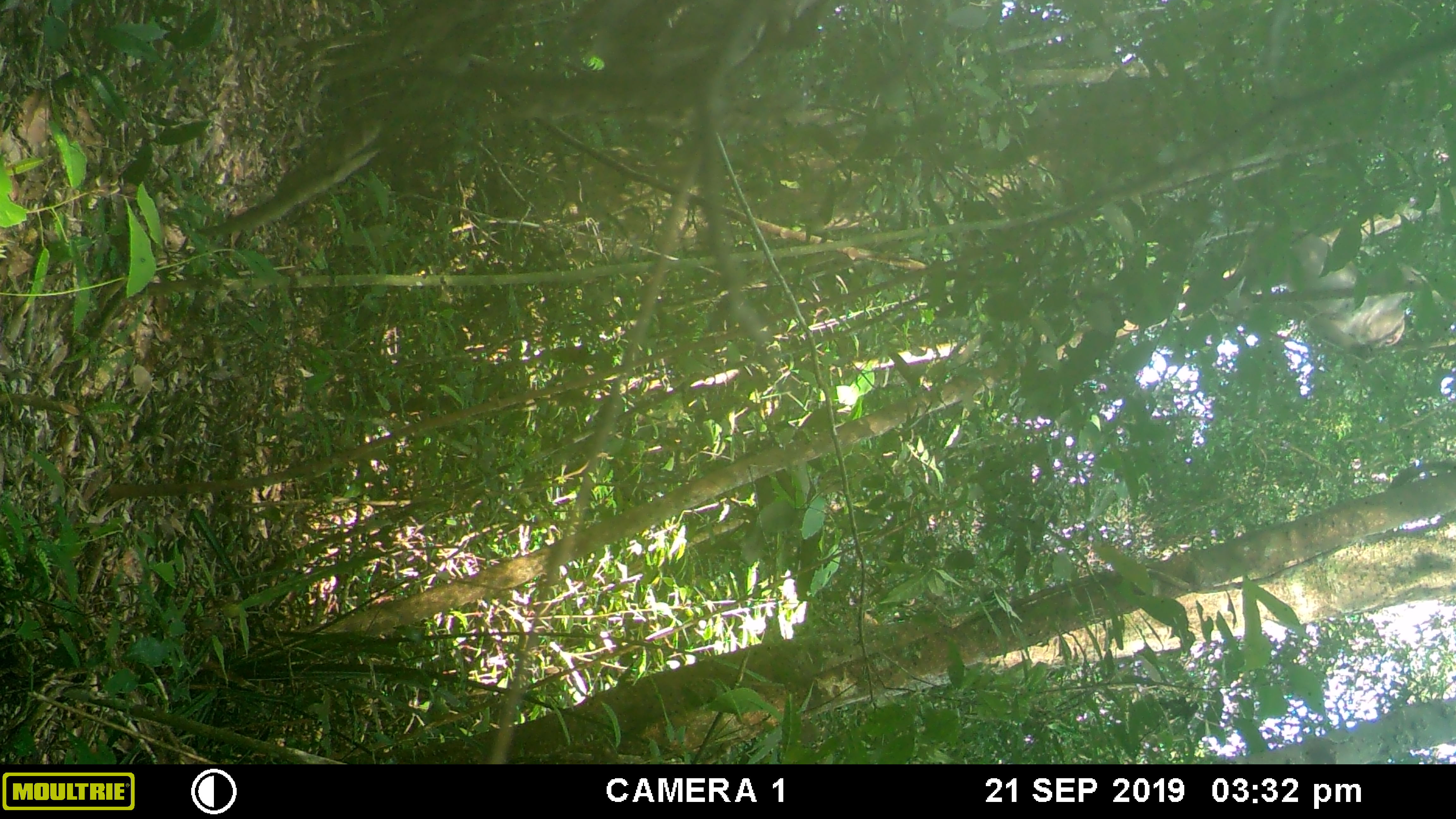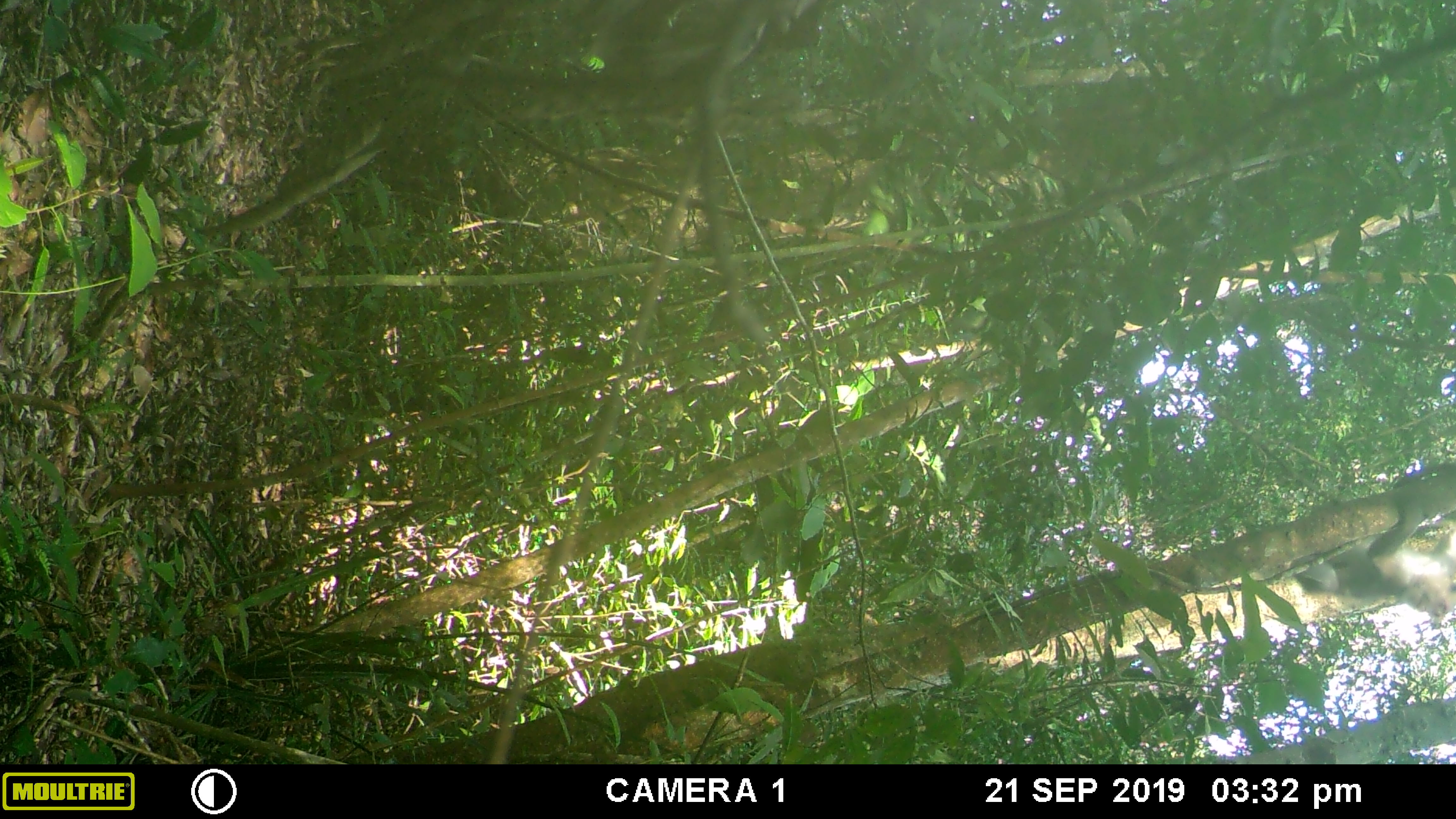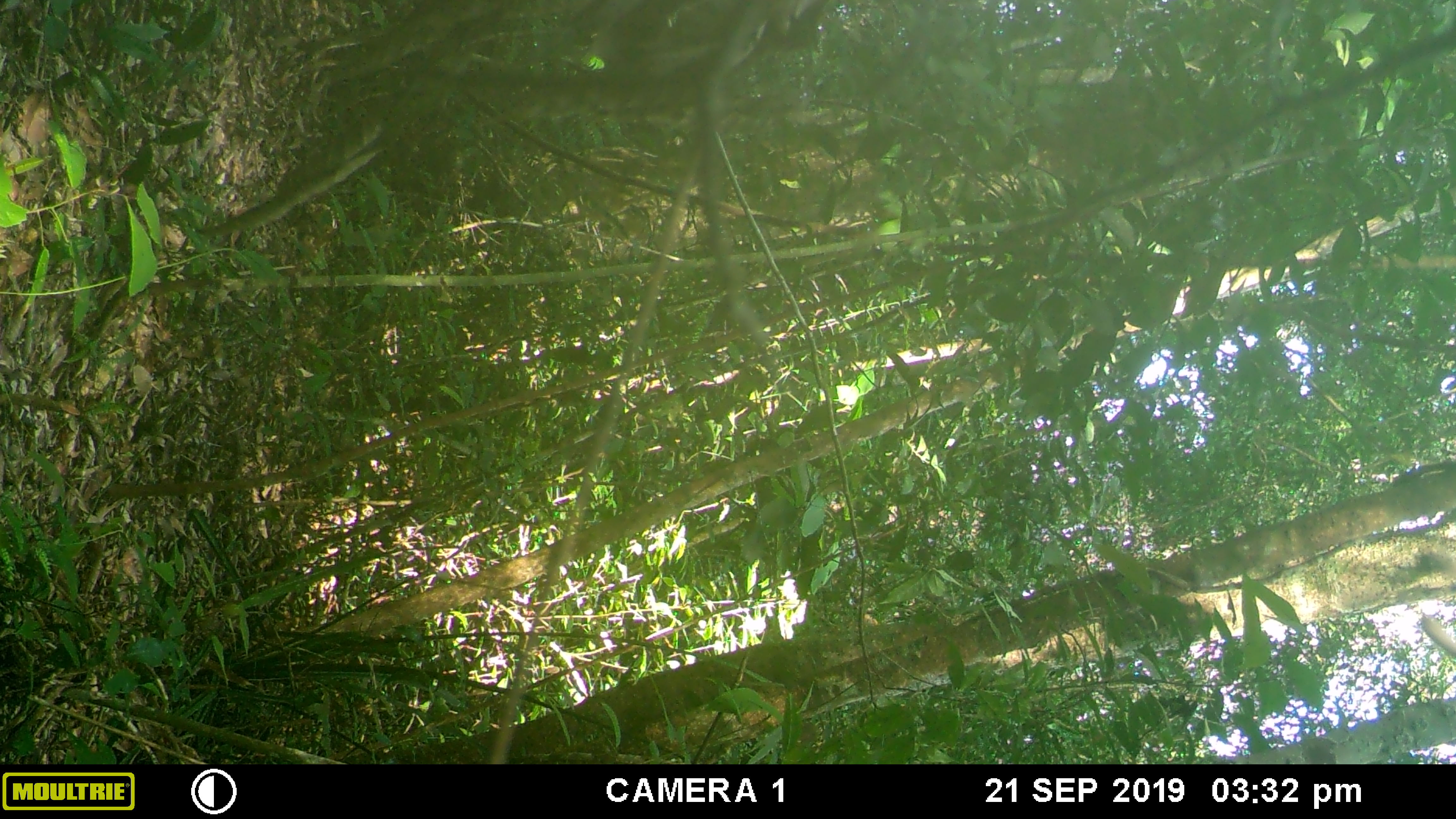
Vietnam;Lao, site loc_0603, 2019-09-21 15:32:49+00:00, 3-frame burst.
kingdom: Animalia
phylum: Chordata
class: Mammalia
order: Primates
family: Cercopithecidae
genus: Macaca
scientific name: Macaca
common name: macaque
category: unidentified macaque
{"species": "unidentified macaque (macaque) (Macaca)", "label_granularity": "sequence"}